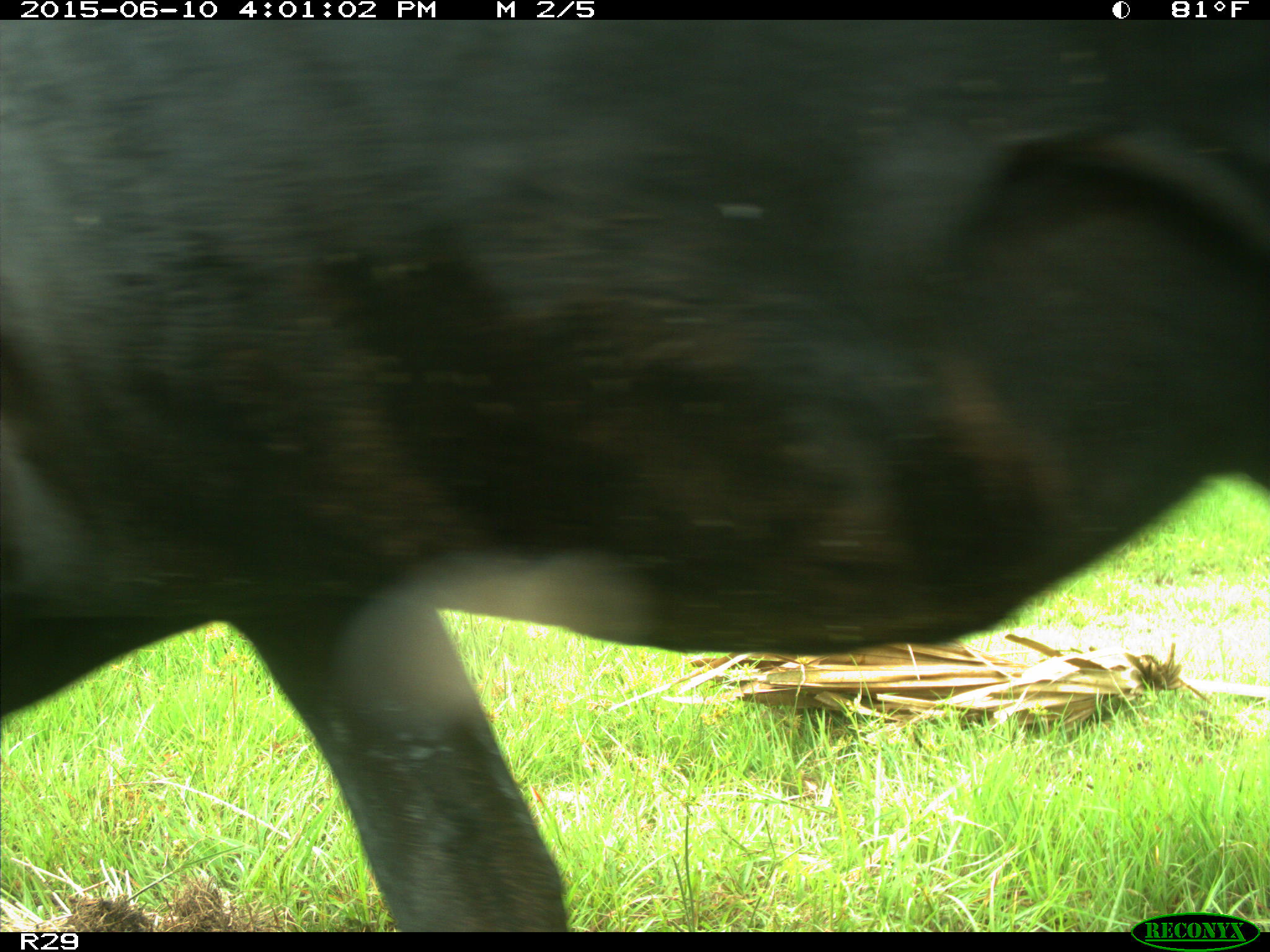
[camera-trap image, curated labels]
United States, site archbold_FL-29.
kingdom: Animalia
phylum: Chordata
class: Mammalia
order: Artiodactyla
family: Bovidae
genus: Bos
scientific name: Bos taurus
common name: domestic cow